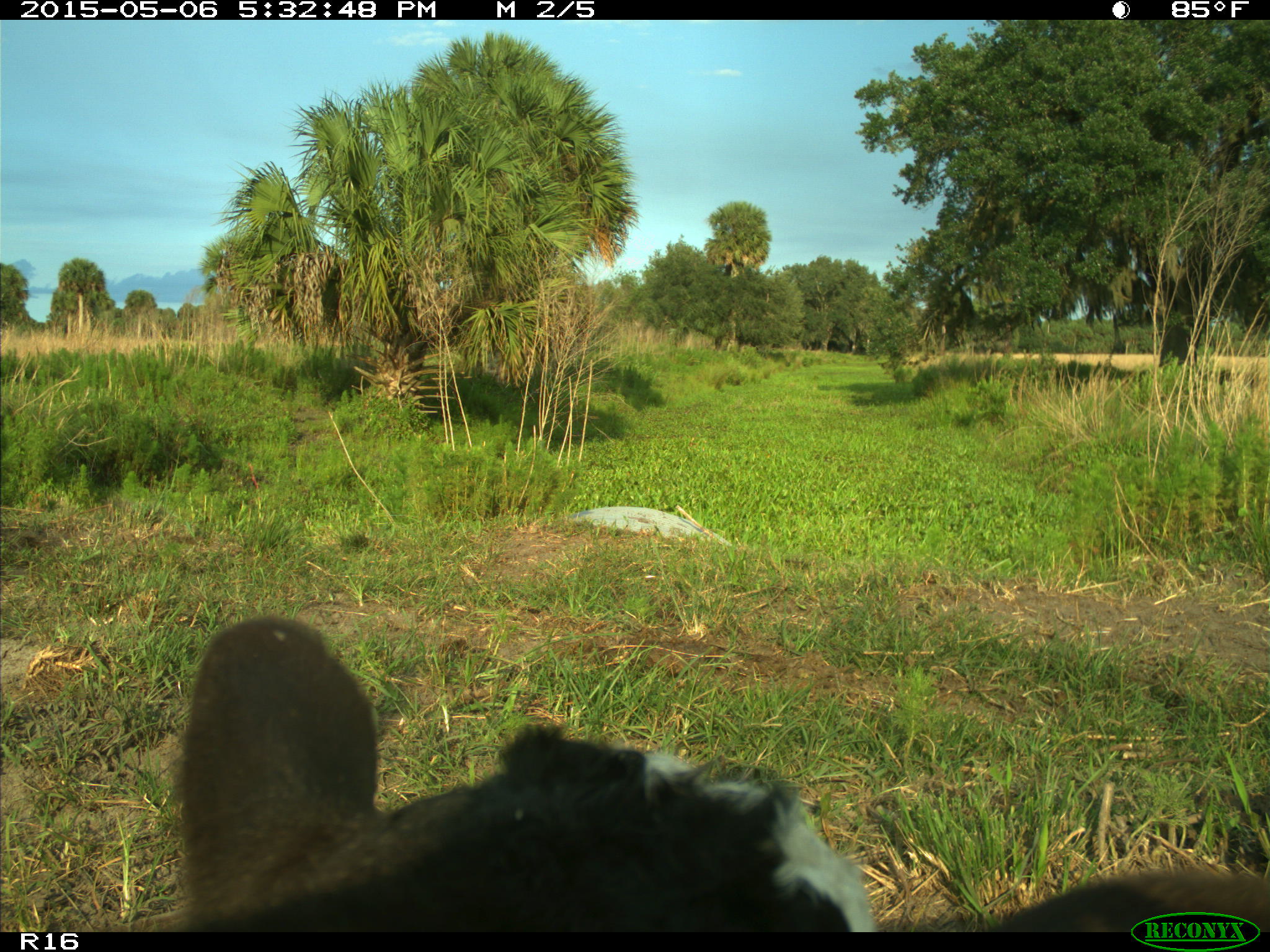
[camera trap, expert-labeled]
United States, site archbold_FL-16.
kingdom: Animalia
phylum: Chordata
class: Mammalia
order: Artiodactyla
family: Bovidae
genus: Bos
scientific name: Bos taurus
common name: domestic cow